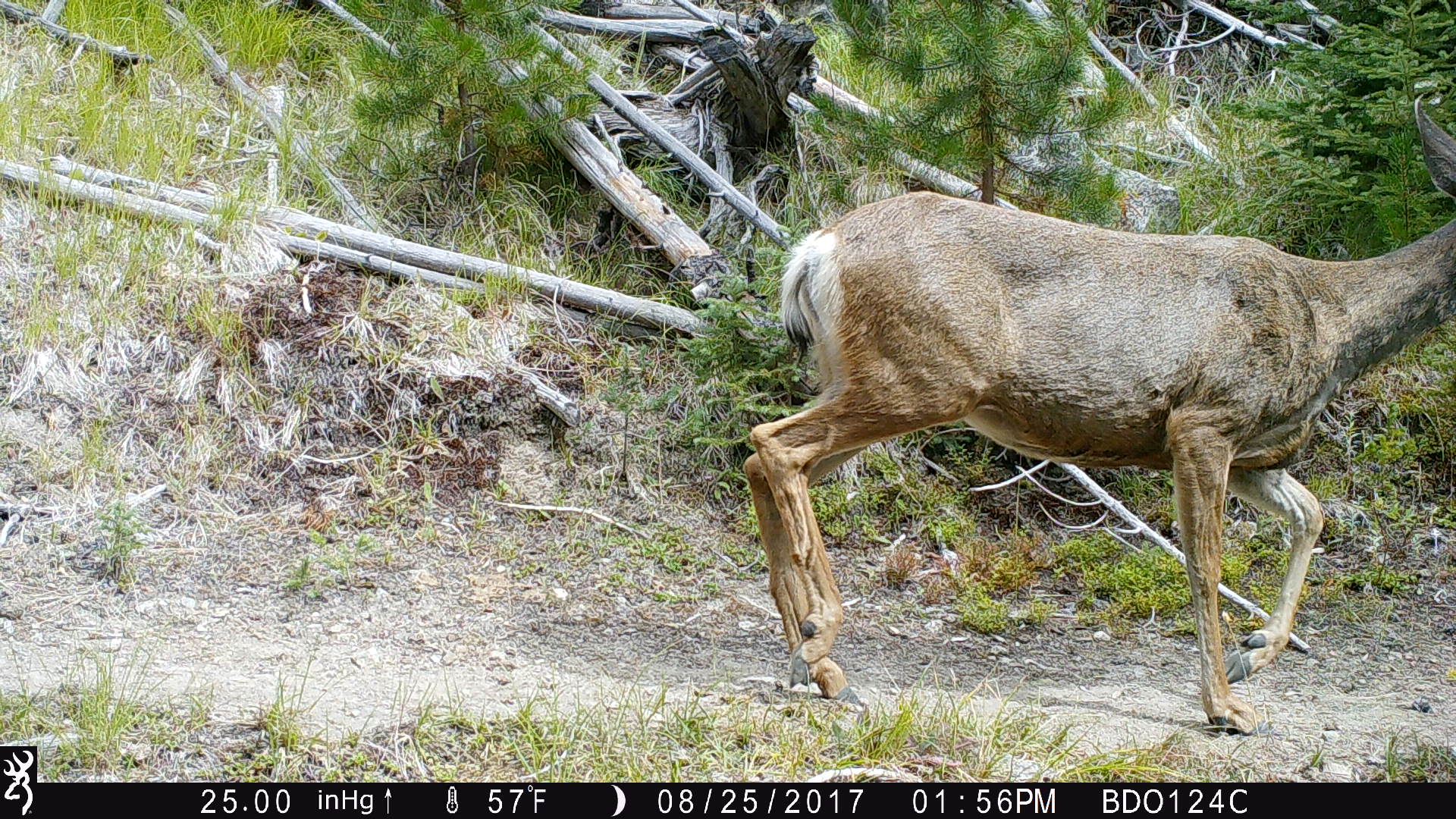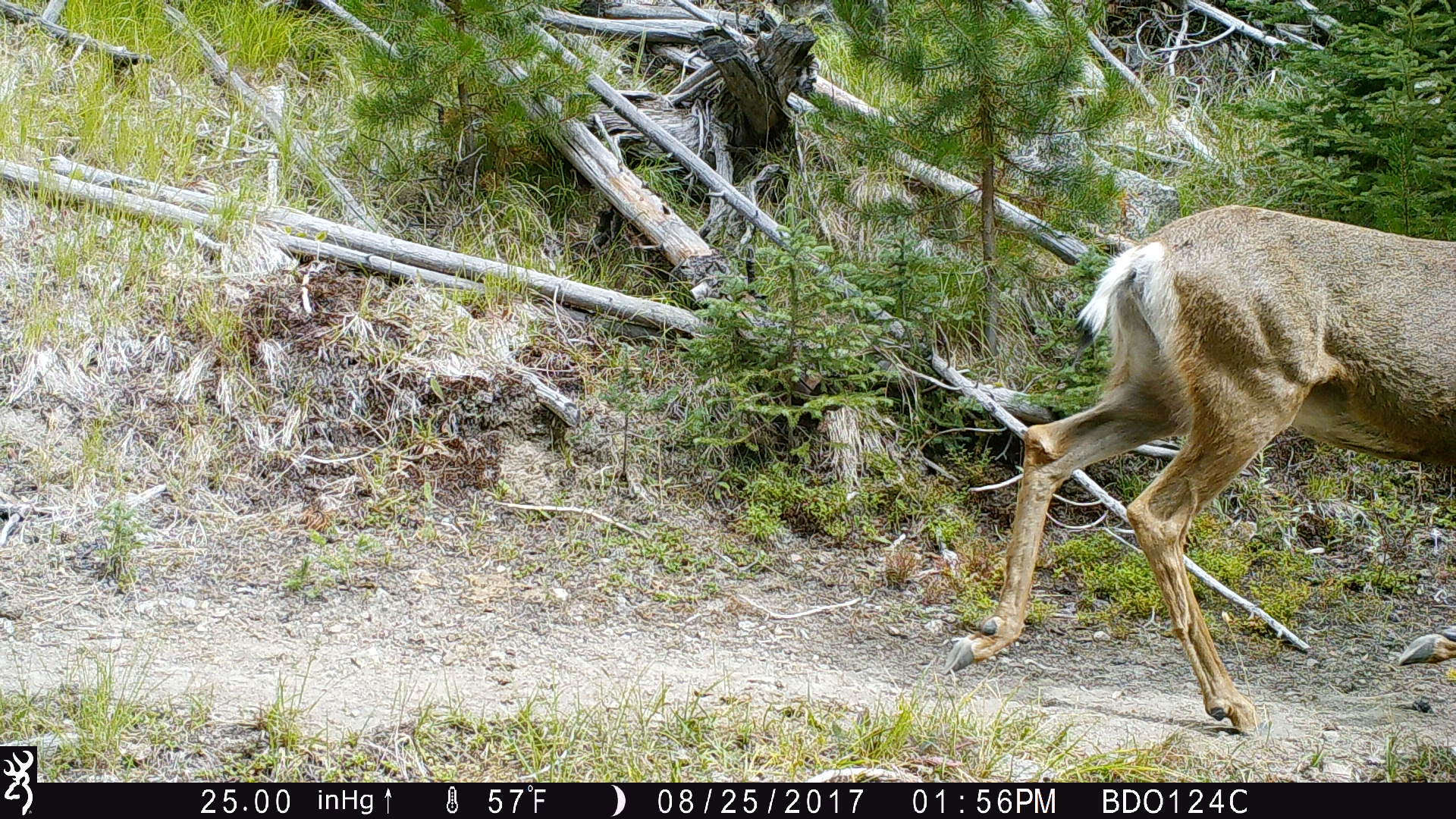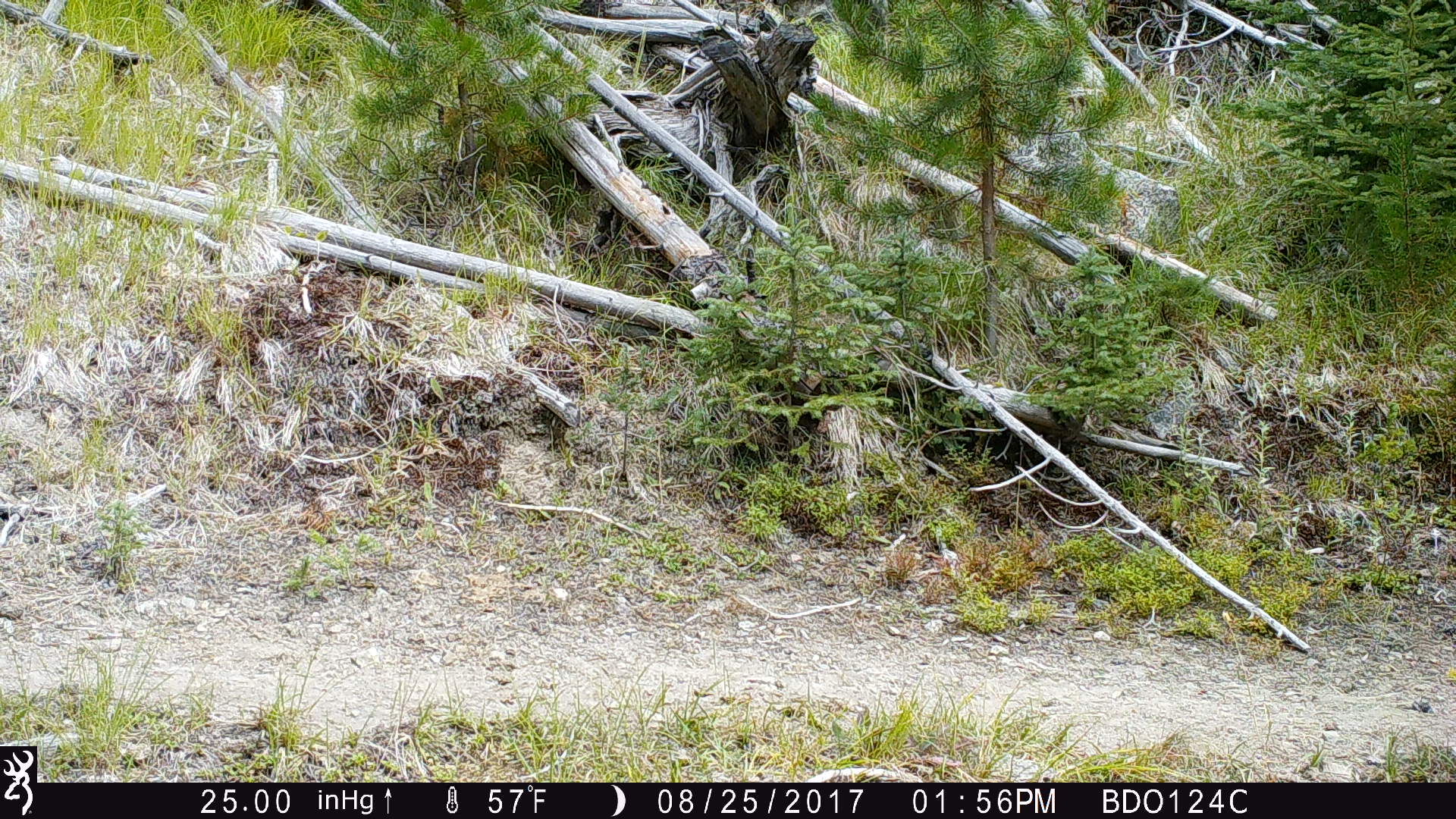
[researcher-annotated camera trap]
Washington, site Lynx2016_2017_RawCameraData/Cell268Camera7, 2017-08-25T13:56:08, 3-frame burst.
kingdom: Animalia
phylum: Chordata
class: Mammalia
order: Artiodactyla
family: Cervidae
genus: Odocoileus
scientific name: Odocoileus hemionus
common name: mule deer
Odocoileus hemionus (mule deer). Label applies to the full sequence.